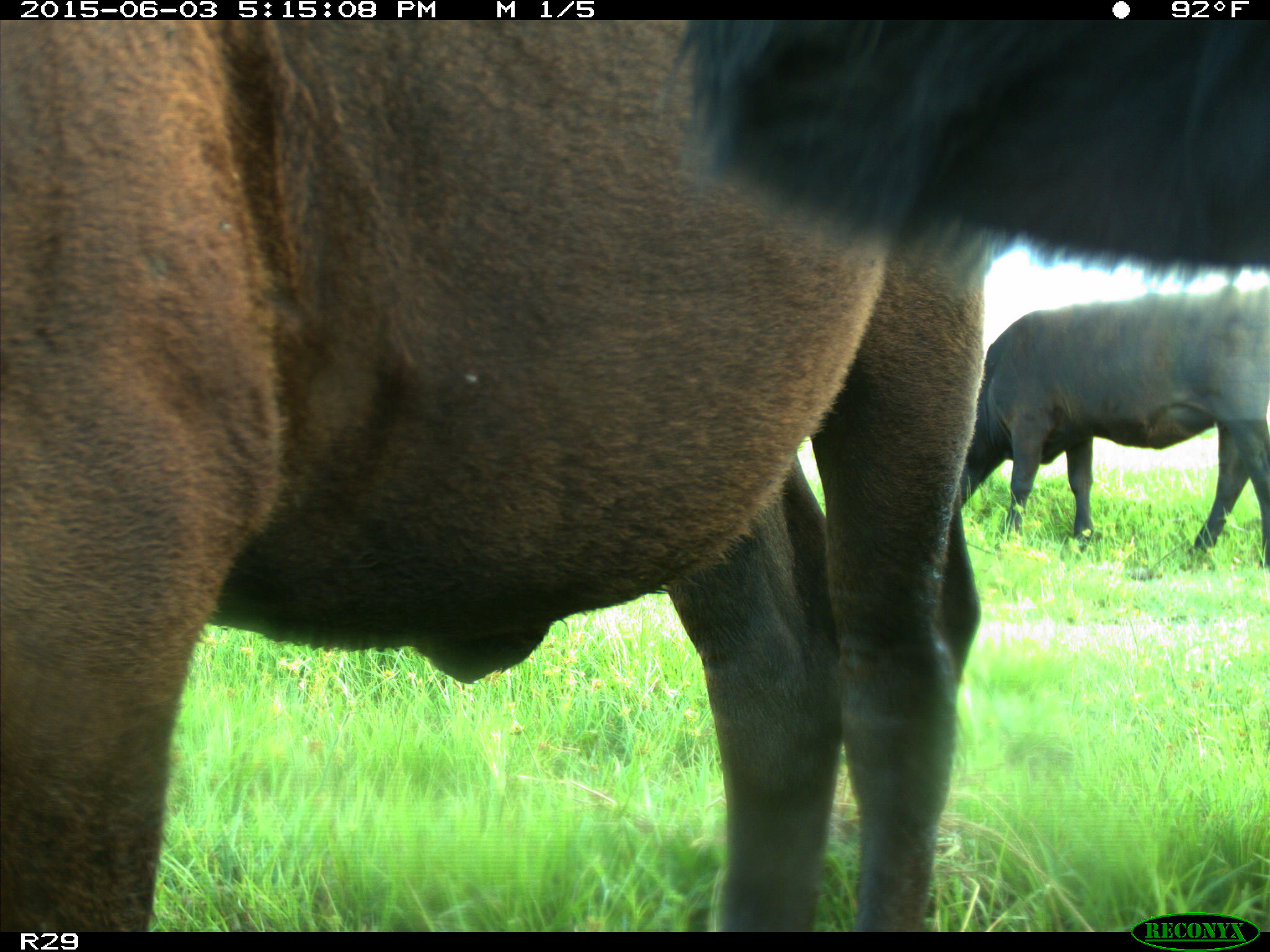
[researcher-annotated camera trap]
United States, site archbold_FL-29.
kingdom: Animalia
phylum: Chordata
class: Mammalia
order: Artiodactyla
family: Bovidae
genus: Bos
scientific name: Bos taurus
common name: domestic cow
Bos taurus (domestic cow).